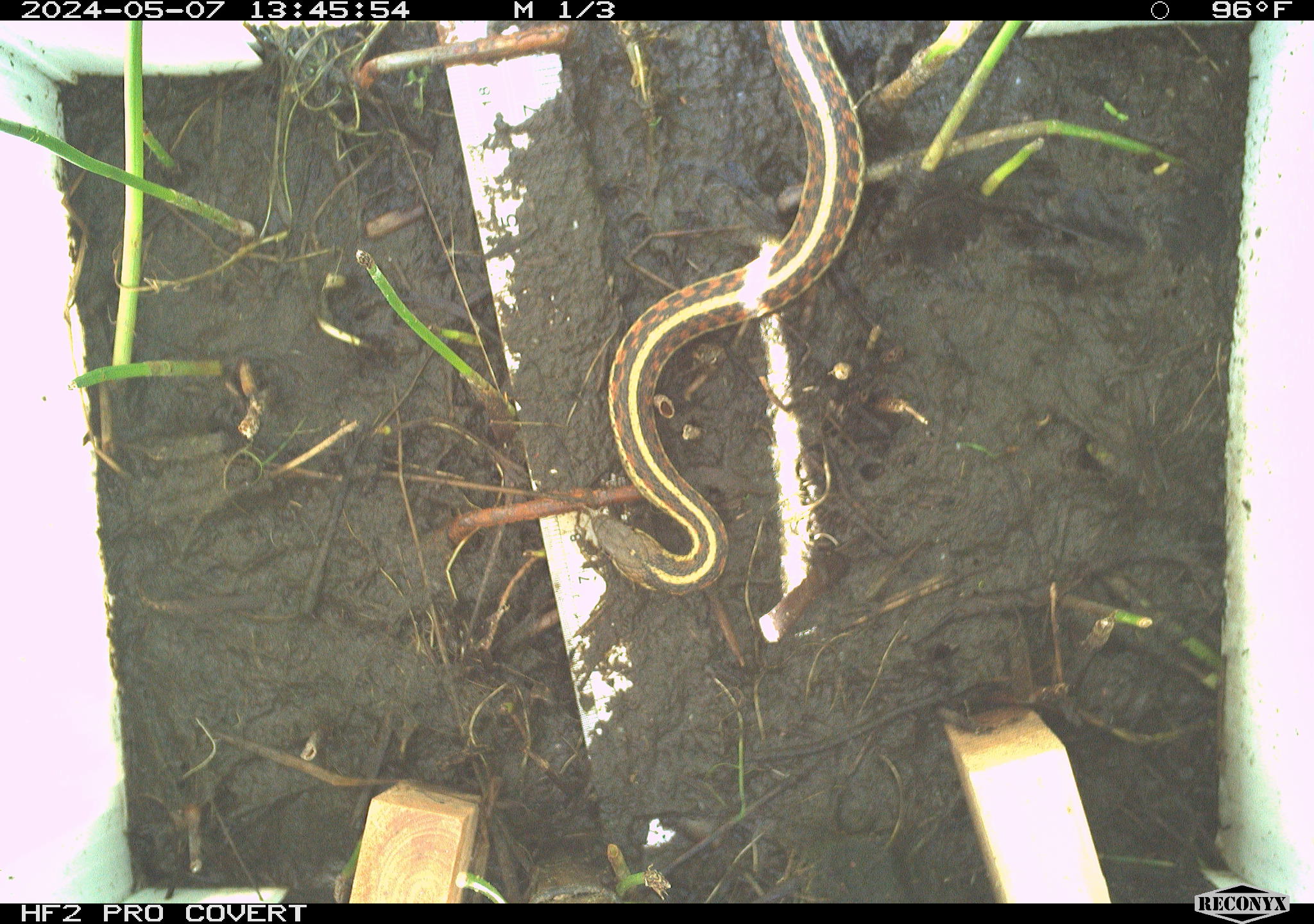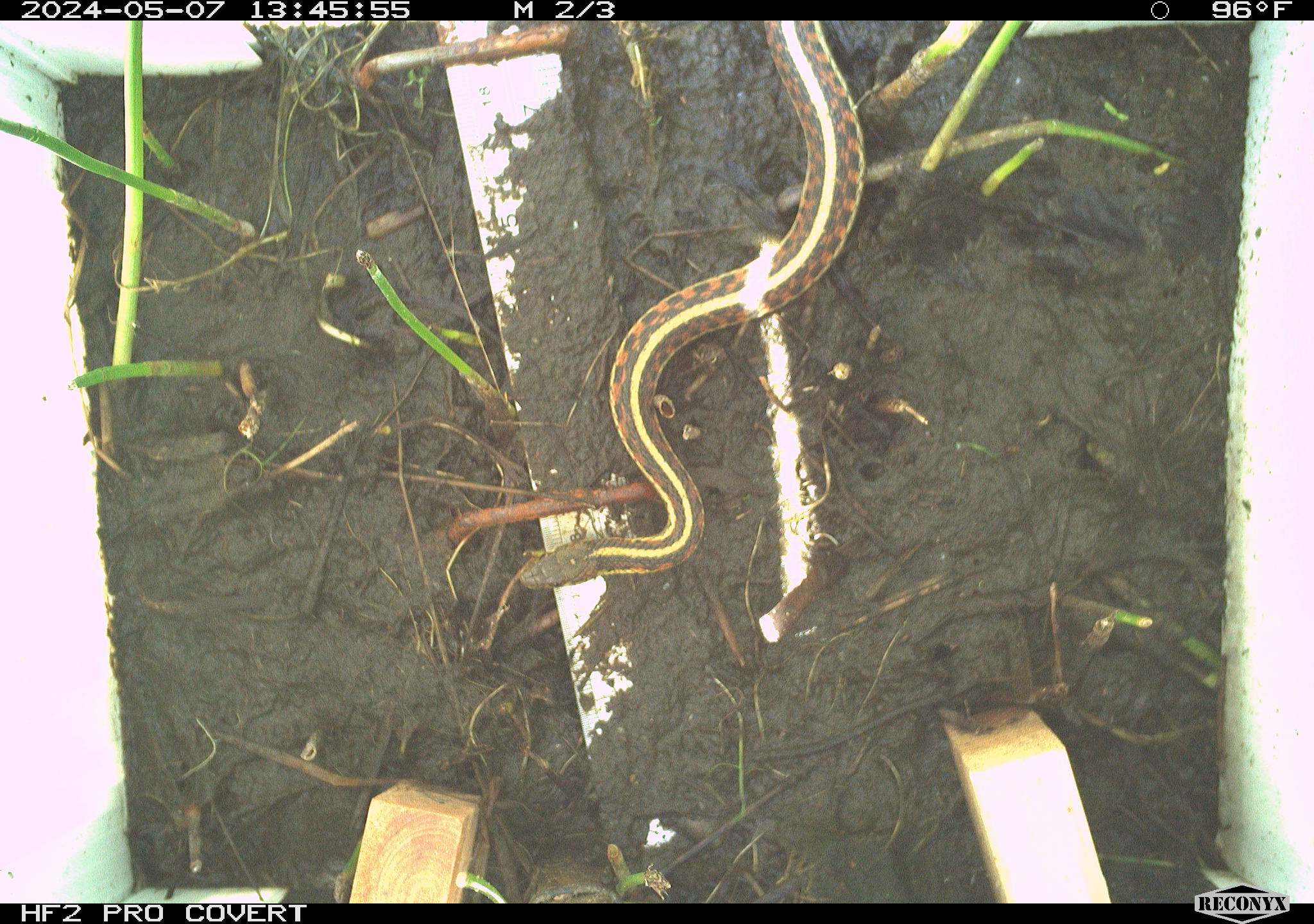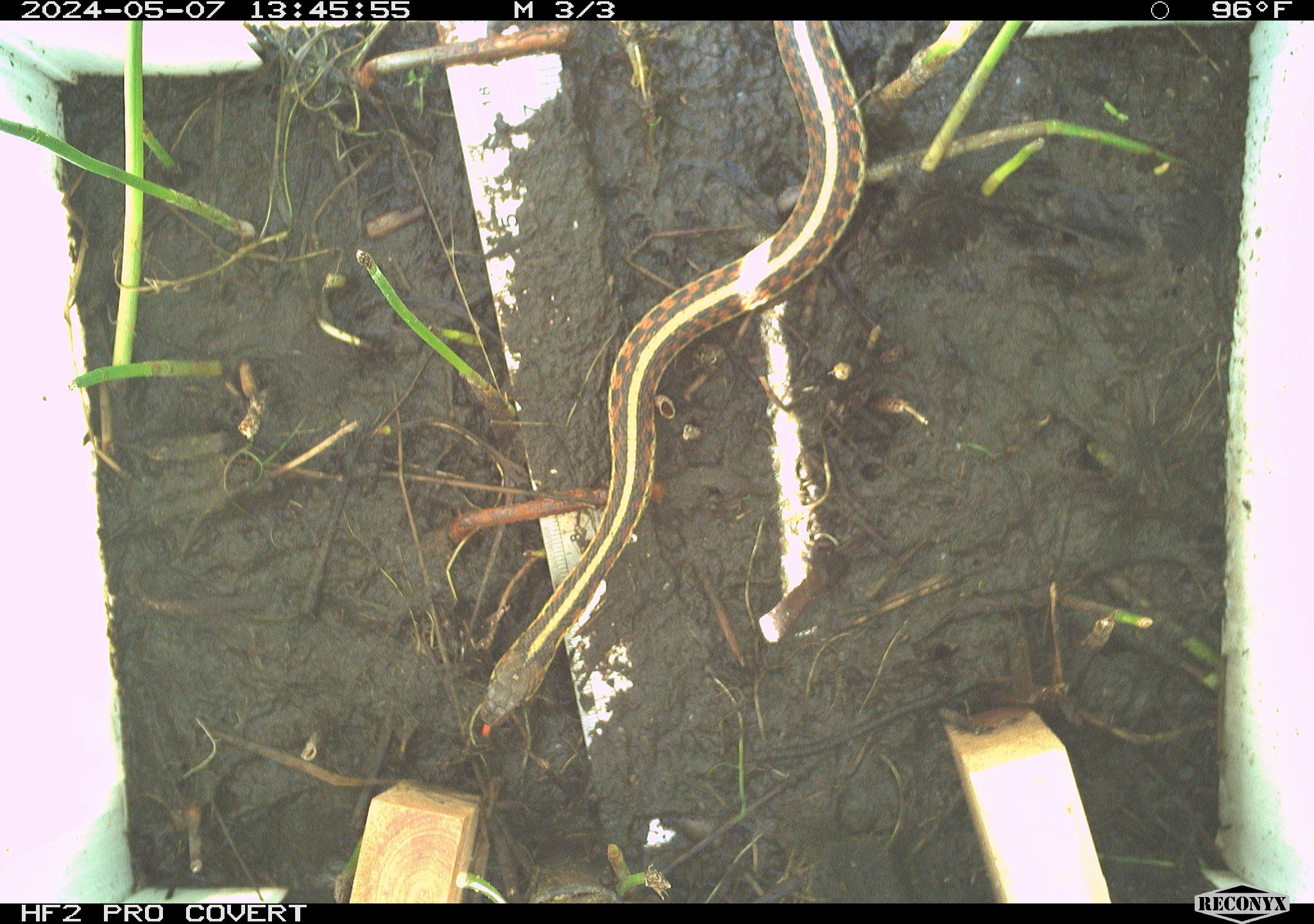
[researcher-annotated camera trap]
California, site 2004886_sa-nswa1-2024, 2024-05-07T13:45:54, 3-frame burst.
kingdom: Animalia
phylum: Chordata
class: Reptilia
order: Squamata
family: Colubridae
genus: Thamnophis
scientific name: Thamnophis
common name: american gartersnakes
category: thamnophis species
Thamnophis species (american gartersnakes) (Thamnophis).